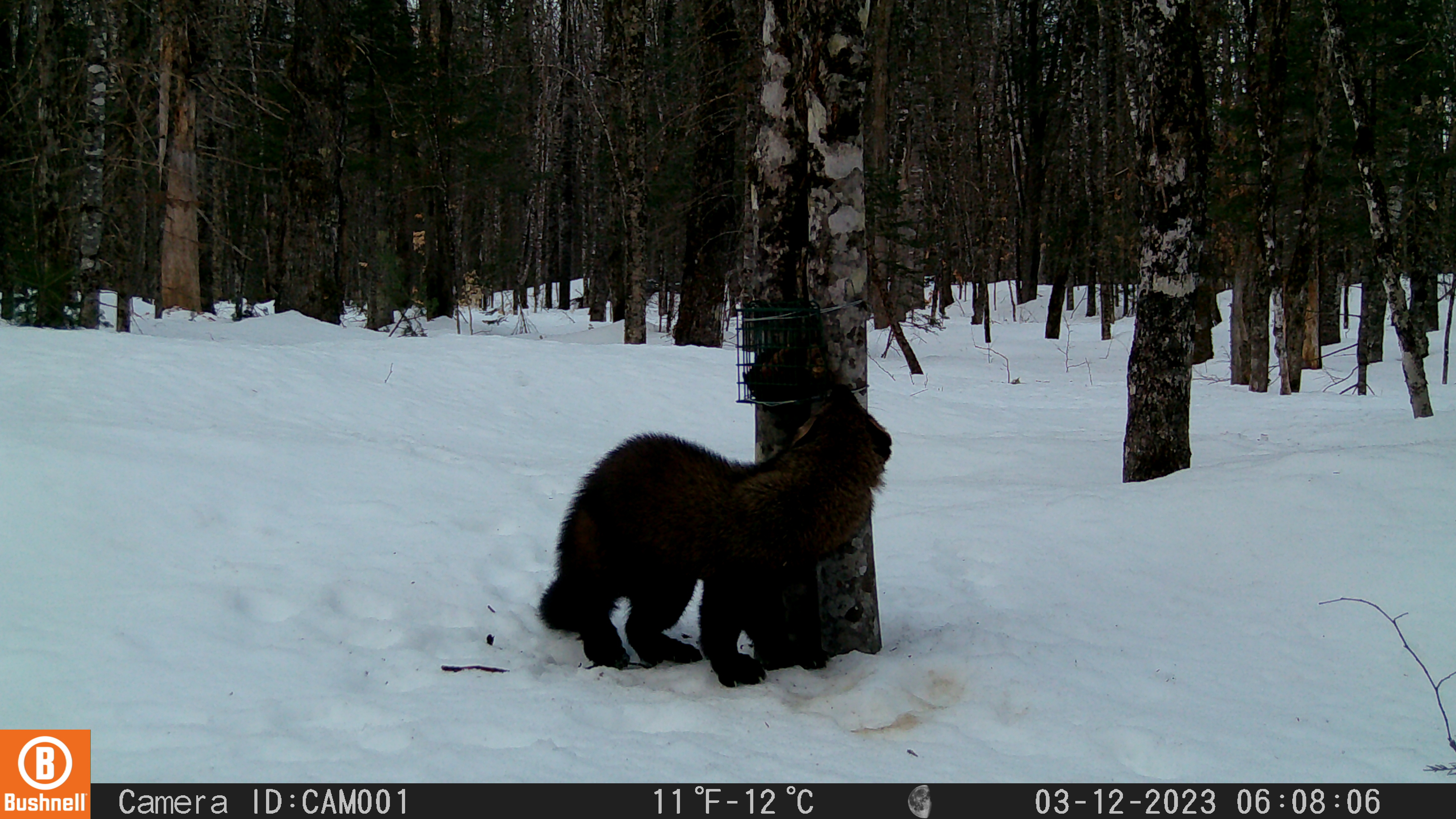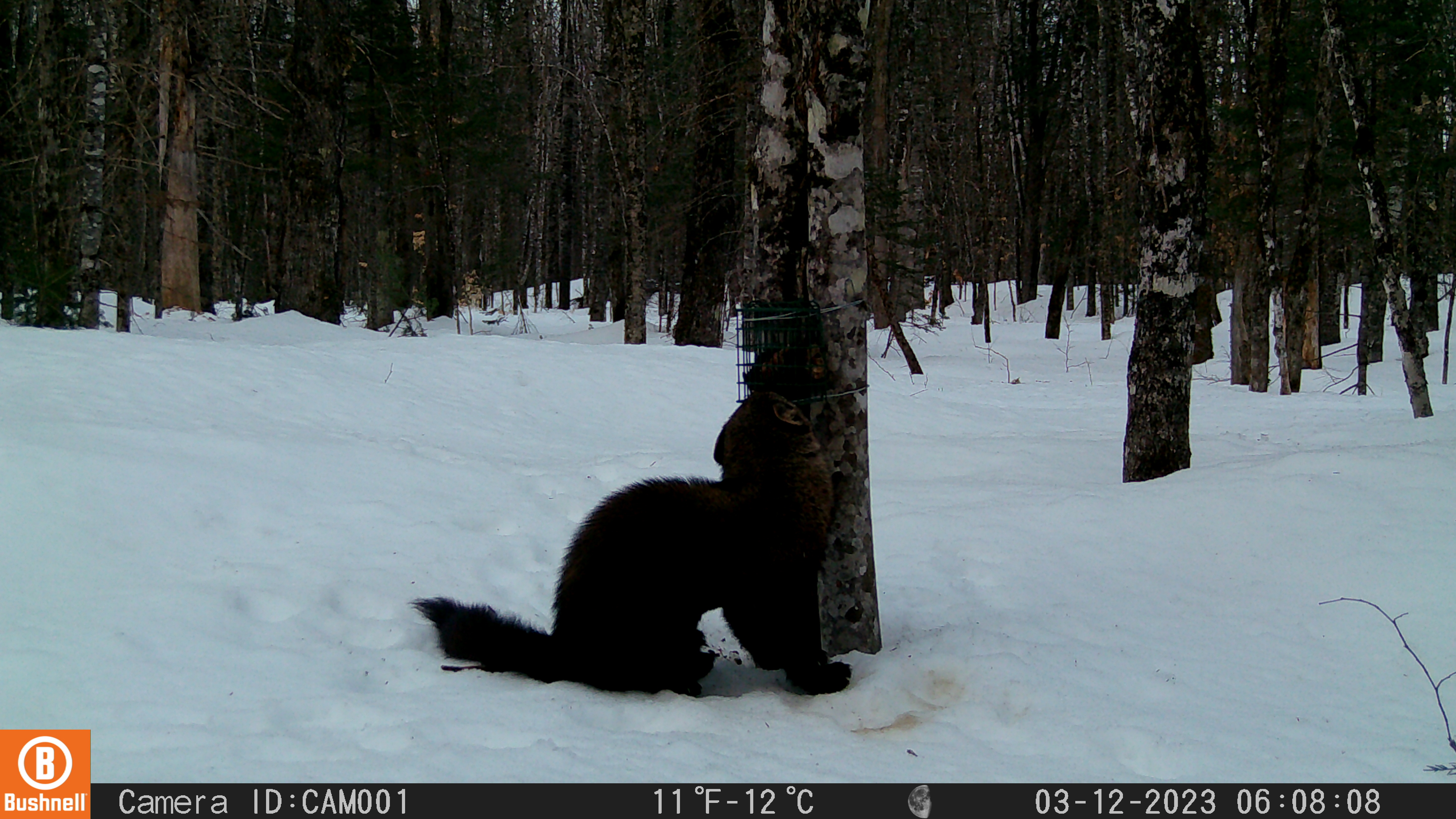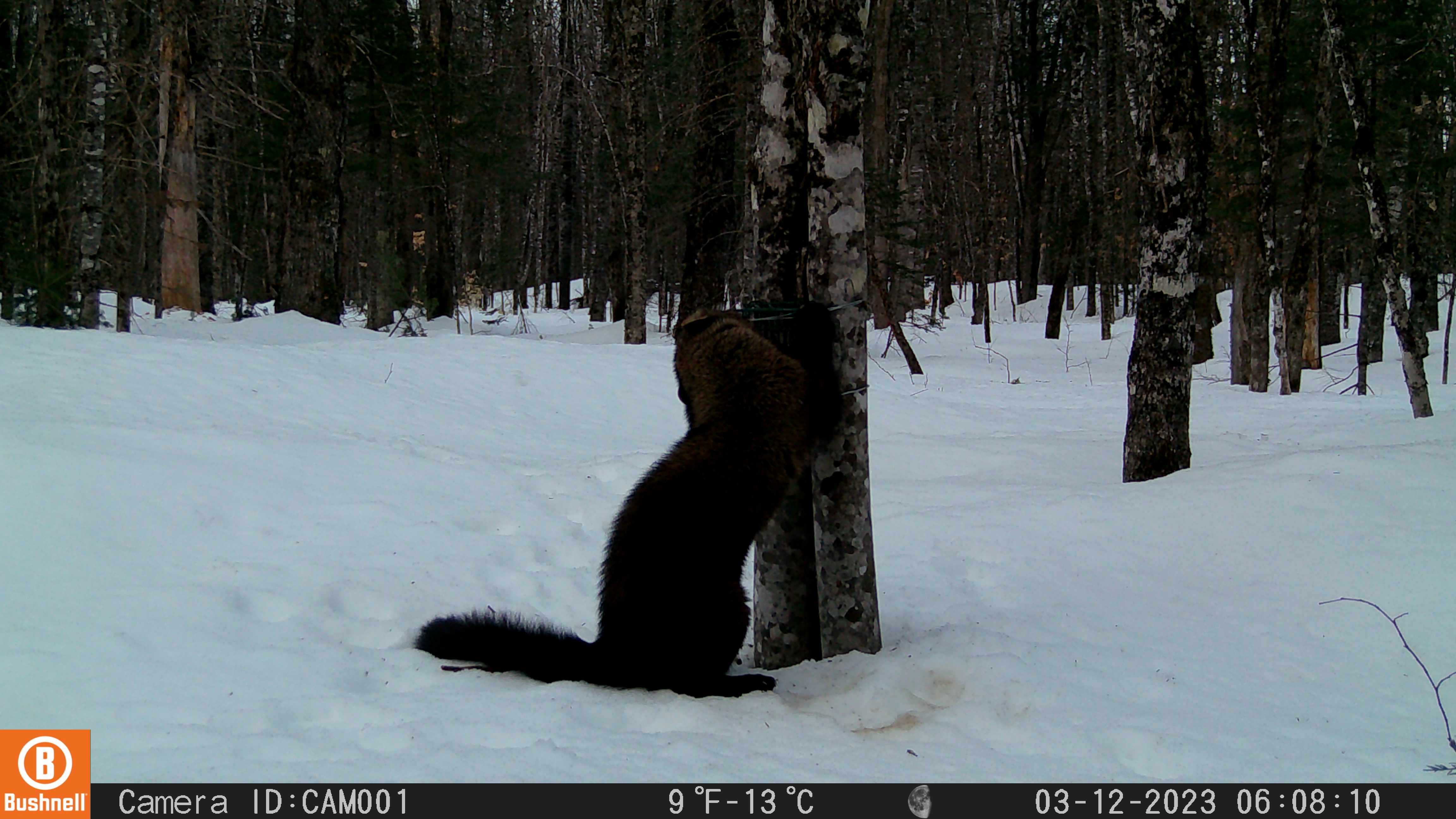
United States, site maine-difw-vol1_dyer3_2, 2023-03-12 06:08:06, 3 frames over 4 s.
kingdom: Animalia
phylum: Chordata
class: Mammalia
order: Carnivora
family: Mustelidae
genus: Pekania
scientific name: Pekania pennanti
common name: fisher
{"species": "fisher (Pekania pennanti)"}